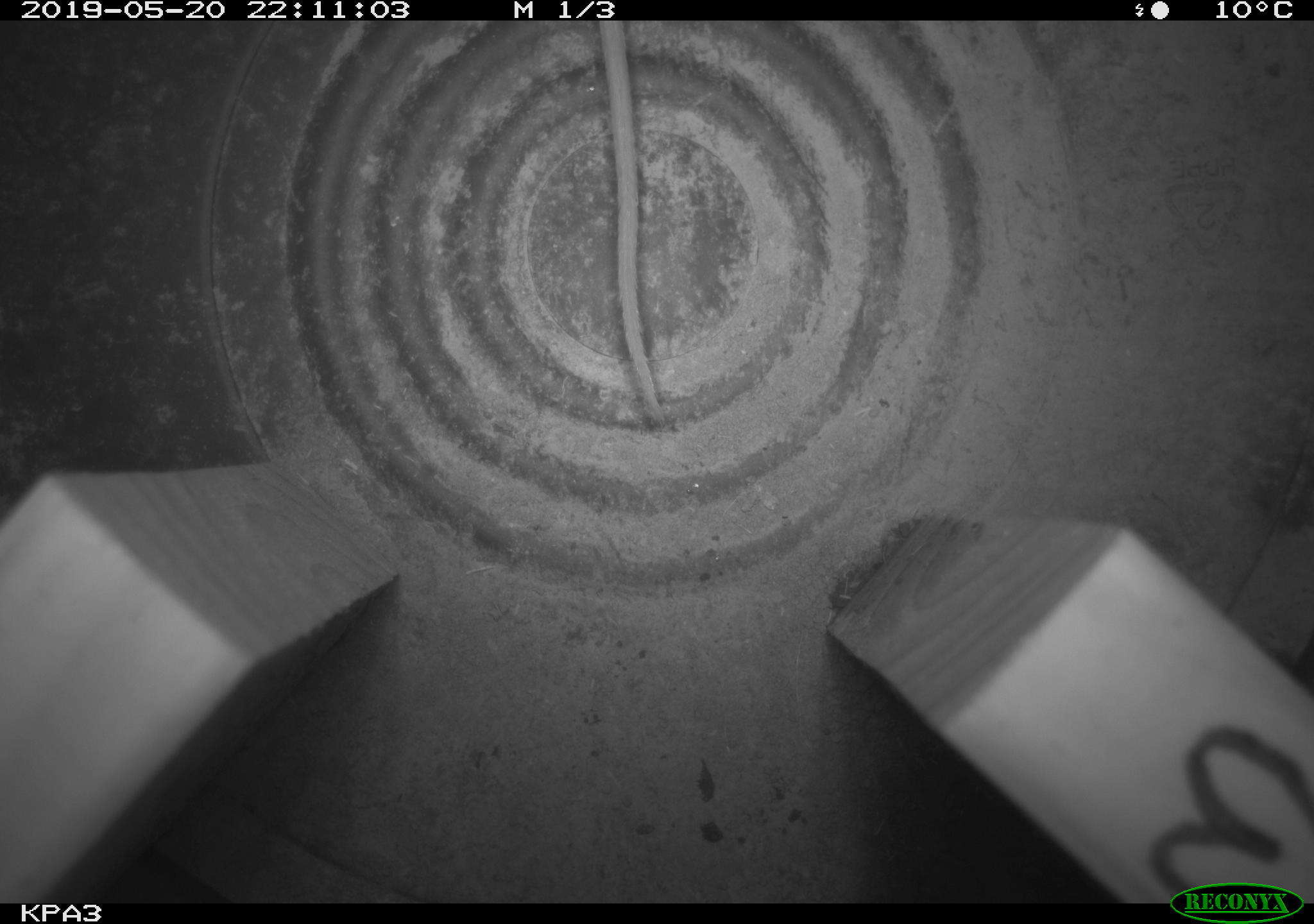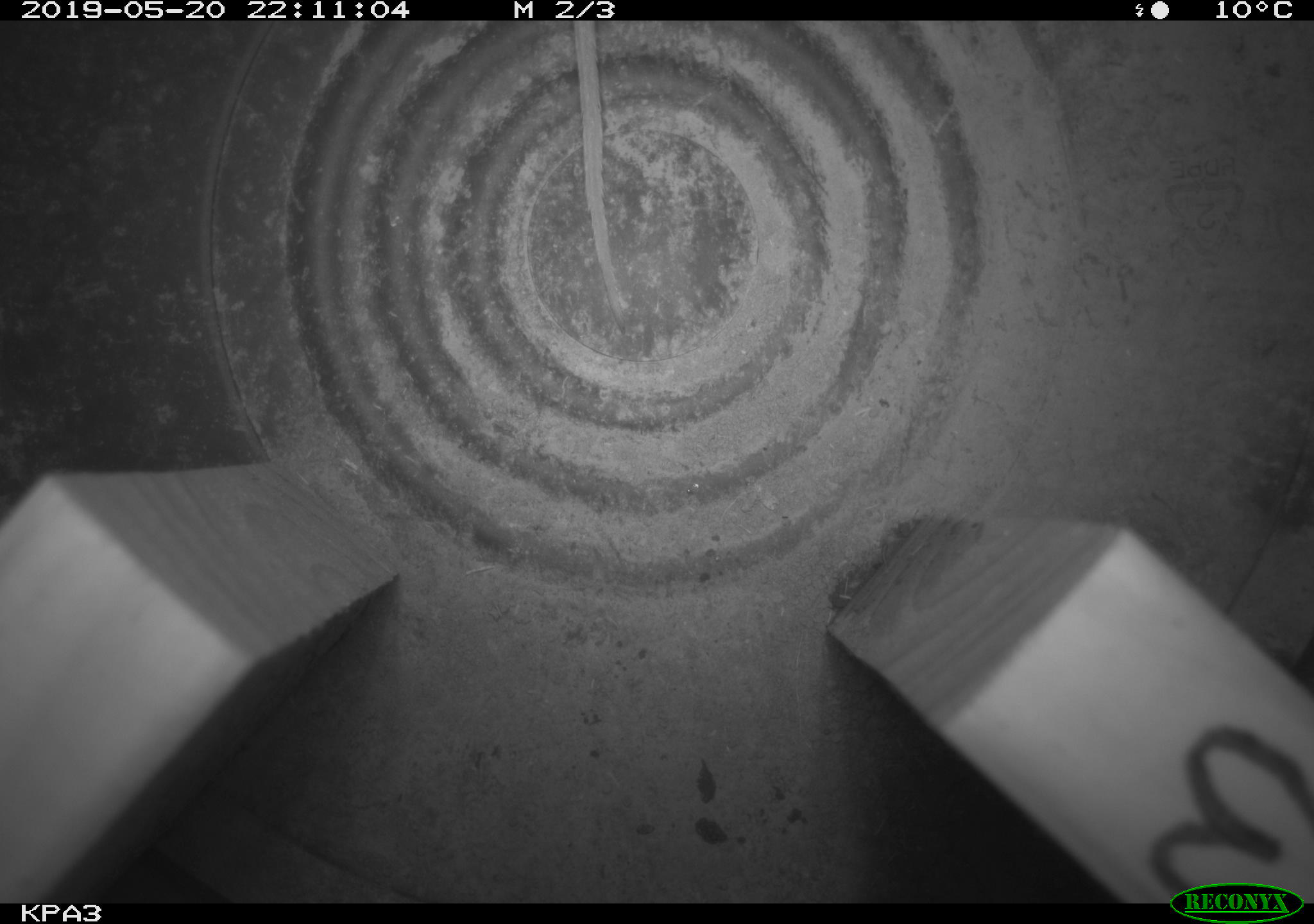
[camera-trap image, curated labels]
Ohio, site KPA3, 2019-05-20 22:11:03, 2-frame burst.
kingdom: Animalia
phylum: Chordata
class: Mammalia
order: Rodentia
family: Cricetidae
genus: Peromyscus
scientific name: Peromyscus leucopus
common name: white-footed mouse